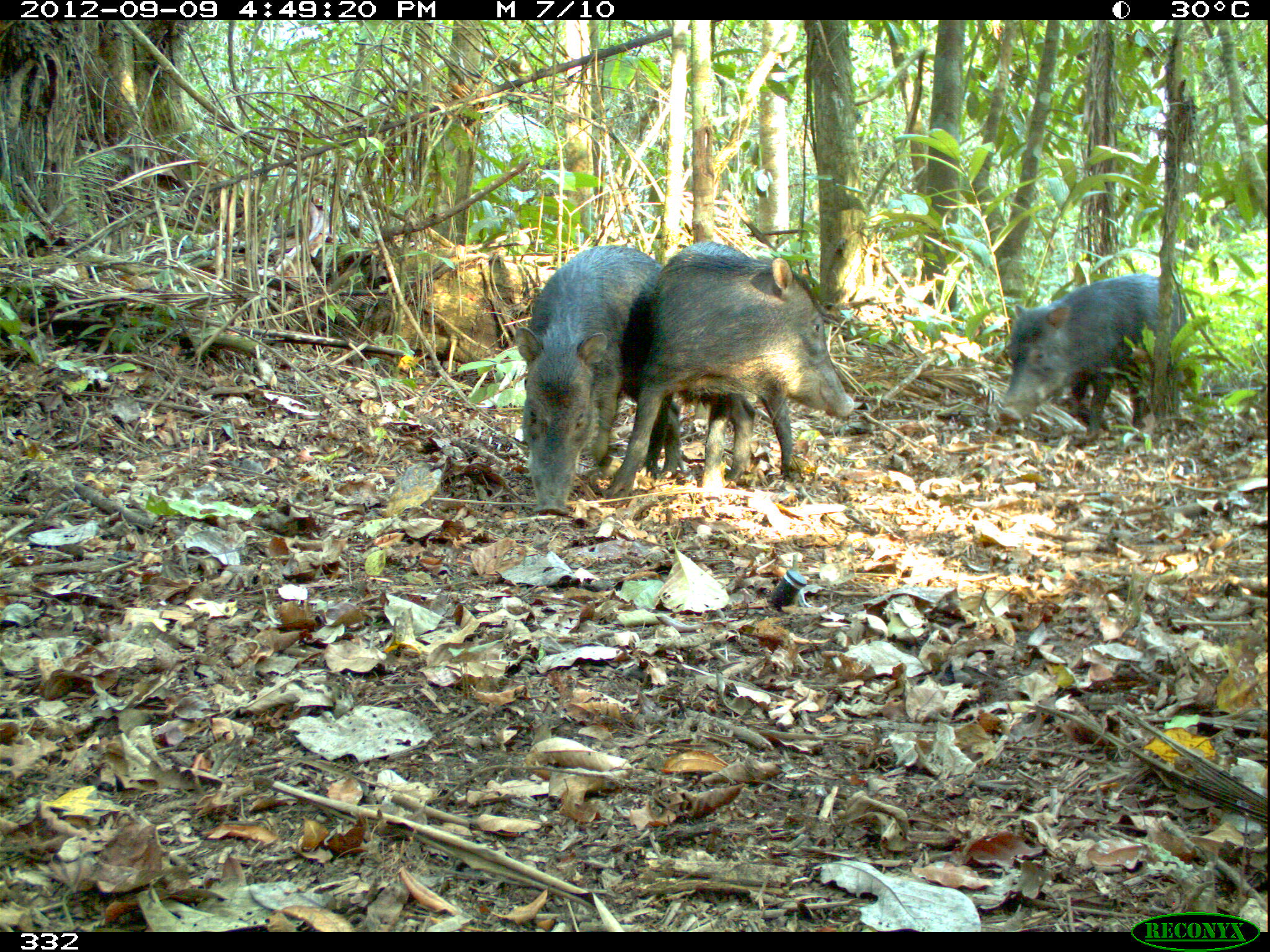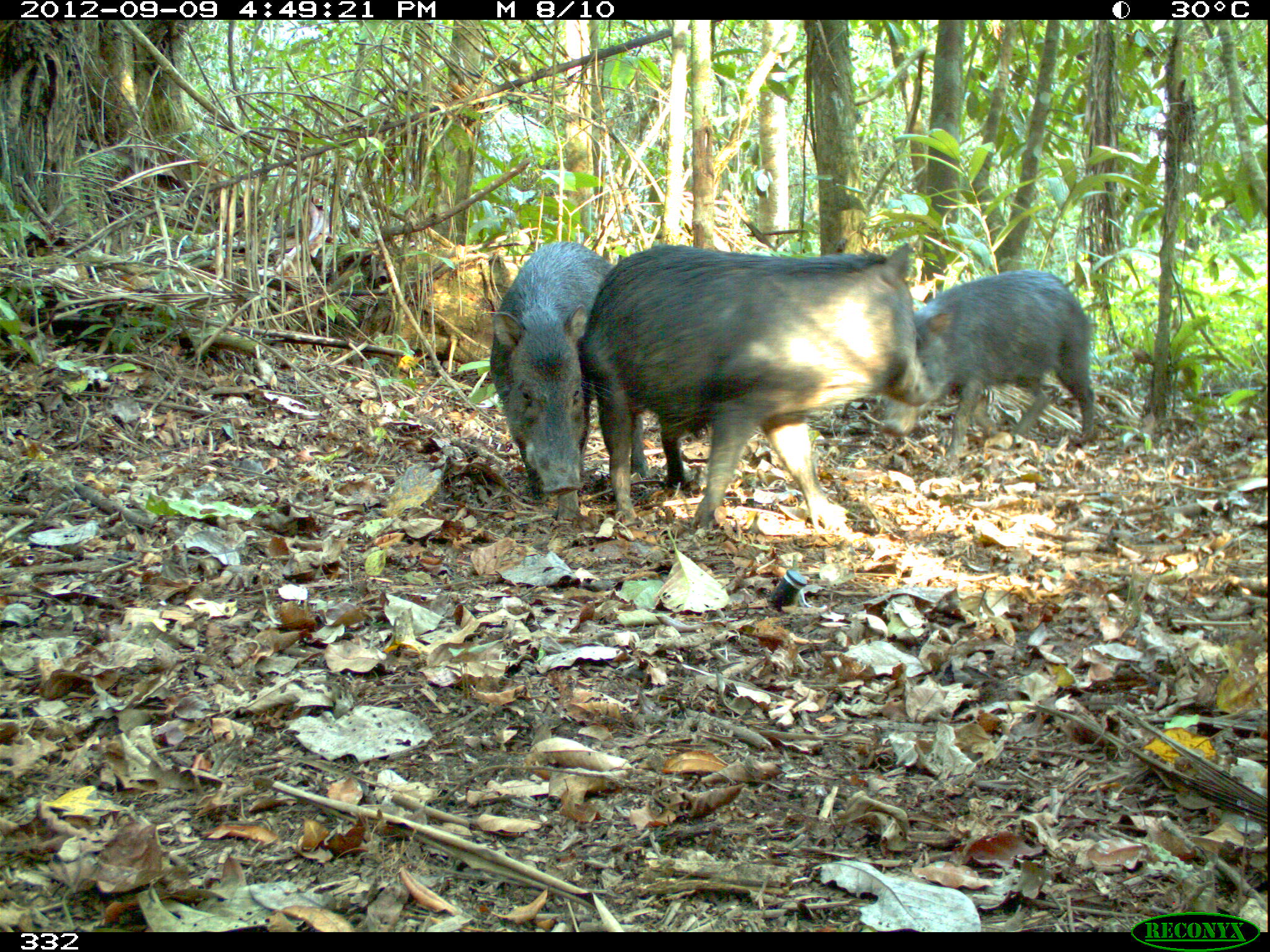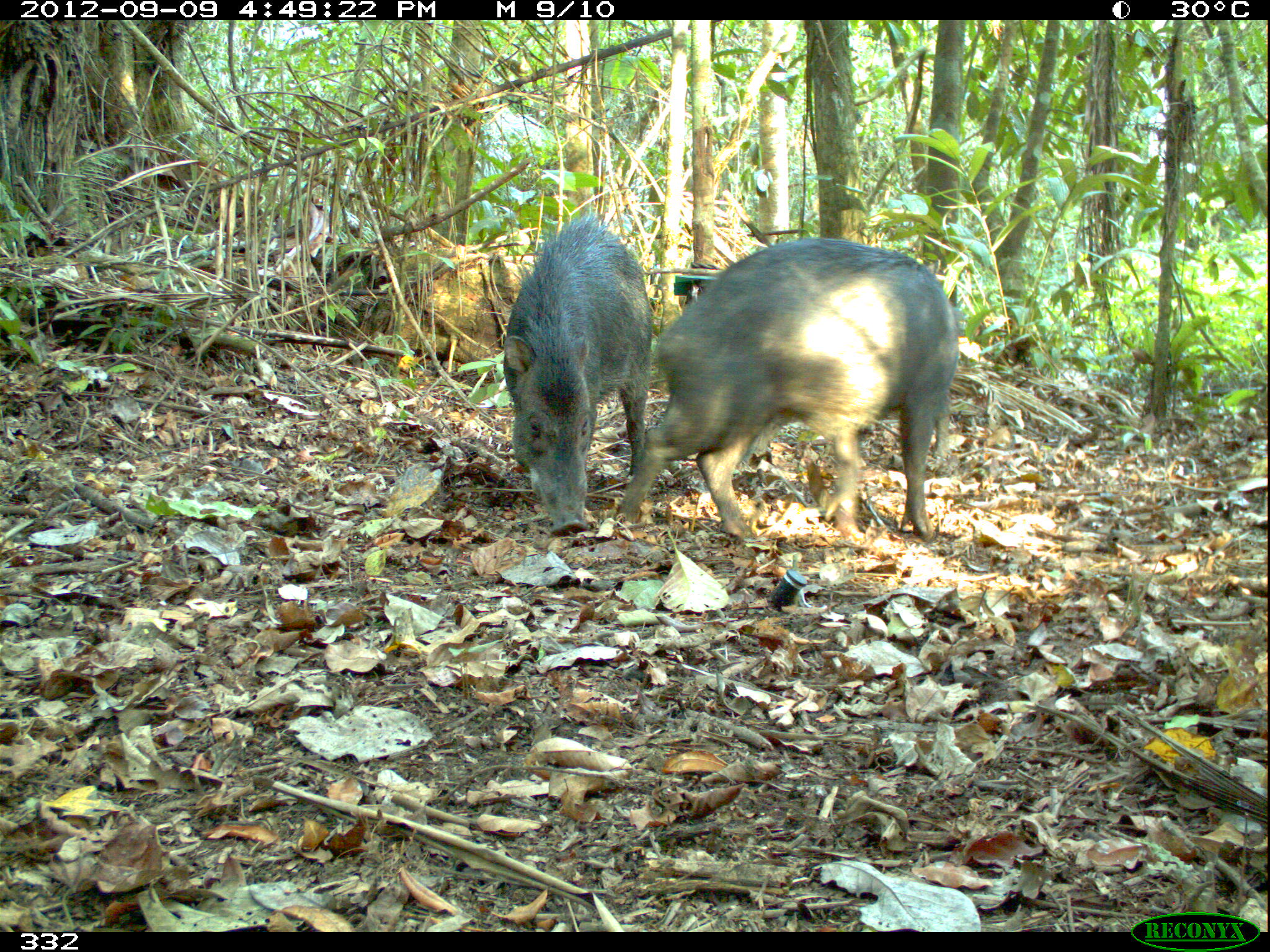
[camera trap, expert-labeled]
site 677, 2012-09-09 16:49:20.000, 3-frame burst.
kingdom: Animalia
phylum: Chordata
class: Mammalia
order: Artiodactyla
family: Tayassuidae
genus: Tayassu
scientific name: Tayassu pecari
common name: white-lipped peccary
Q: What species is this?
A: Tayassu pecari (white-lipped peccary).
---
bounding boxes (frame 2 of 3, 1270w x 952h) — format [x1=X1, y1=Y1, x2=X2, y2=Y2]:
tayassu pecari: [x1=584, y1=240, x2=927, y2=525]; [x1=488, y1=238, x2=649, y2=521]; [x1=879, y1=265, x2=1097, y2=461]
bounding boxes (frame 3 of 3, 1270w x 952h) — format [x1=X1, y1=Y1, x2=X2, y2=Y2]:
tayassu pecari: [x1=623, y1=235, x2=960, y2=547]; [x1=501, y1=222, x2=650, y2=537]